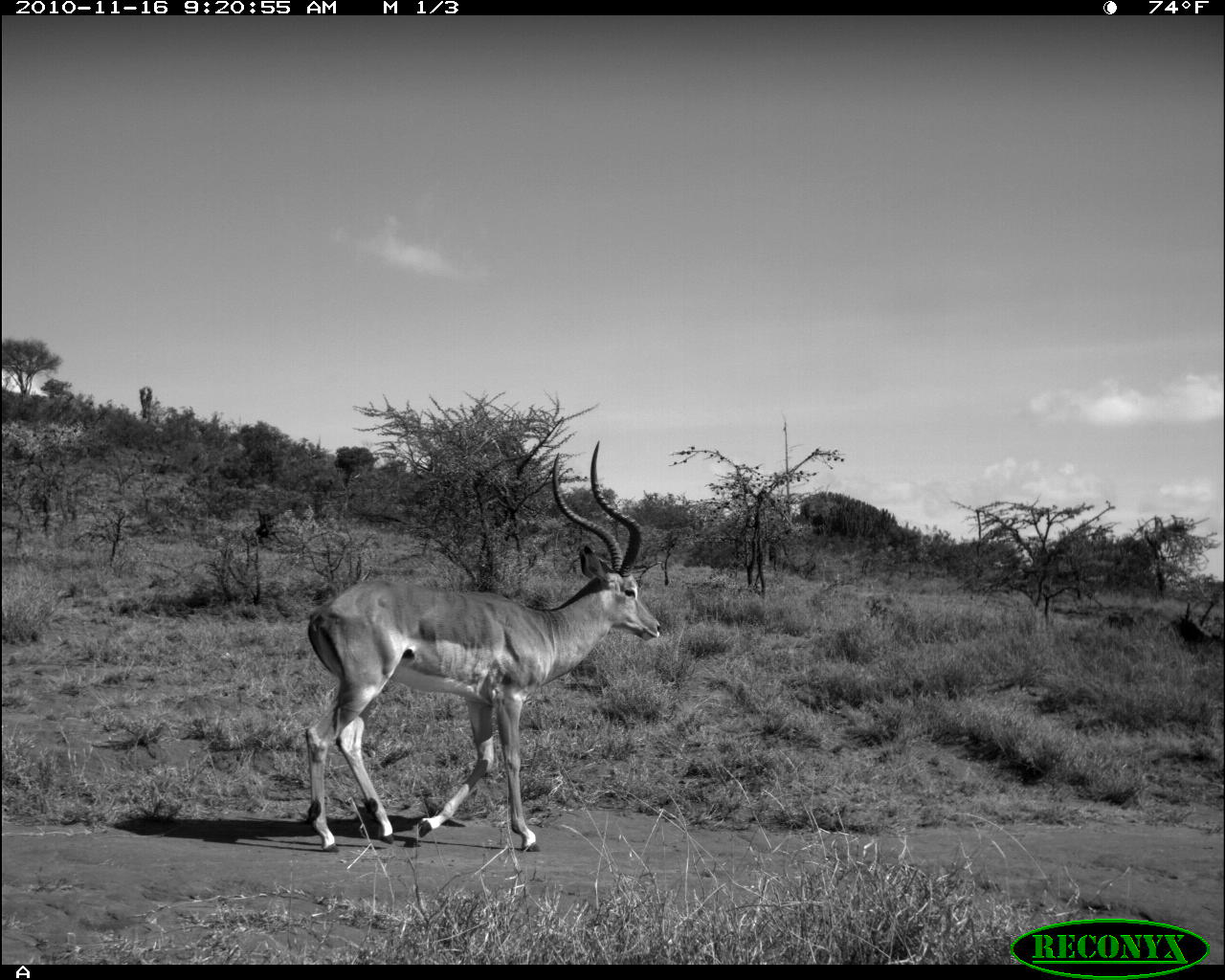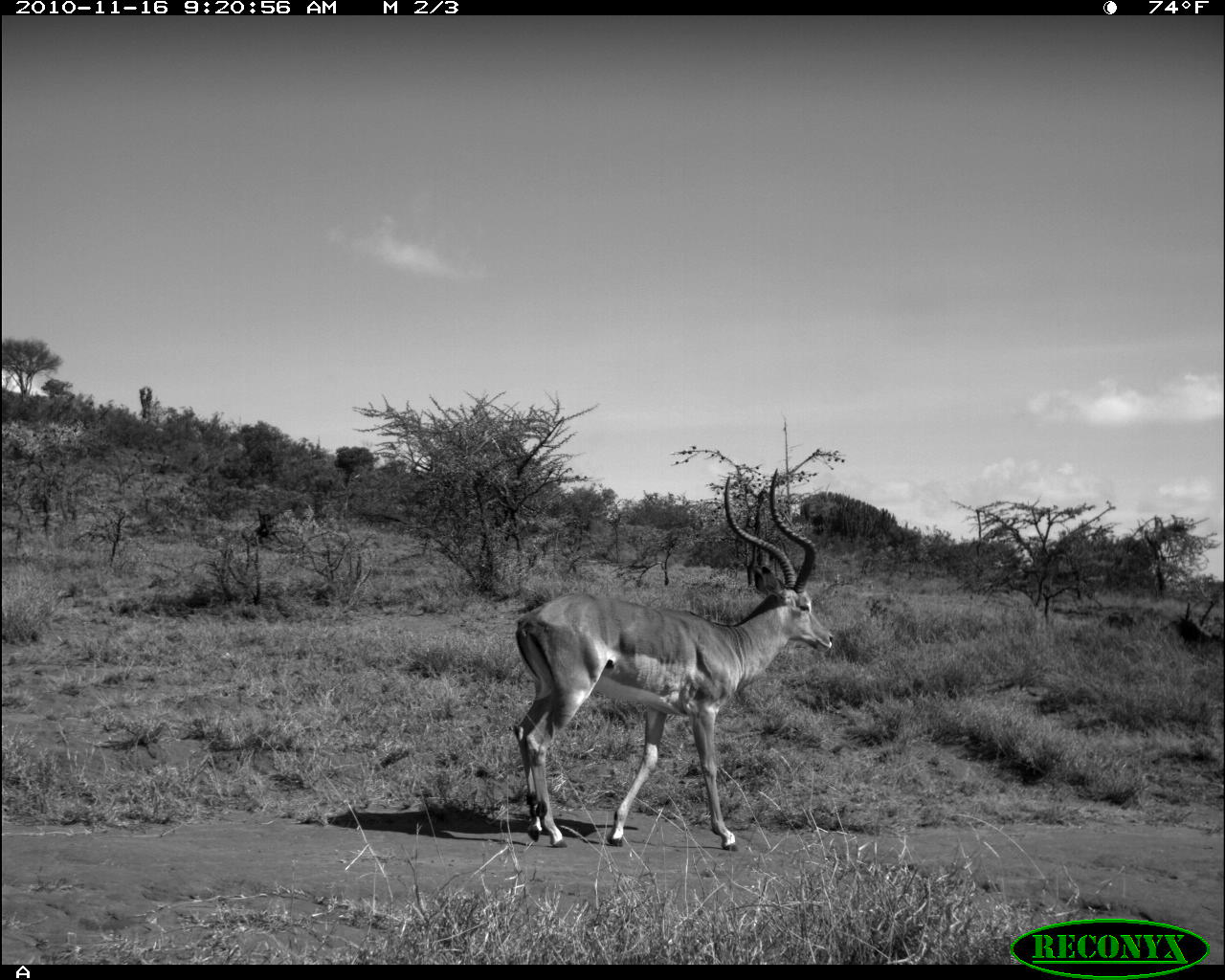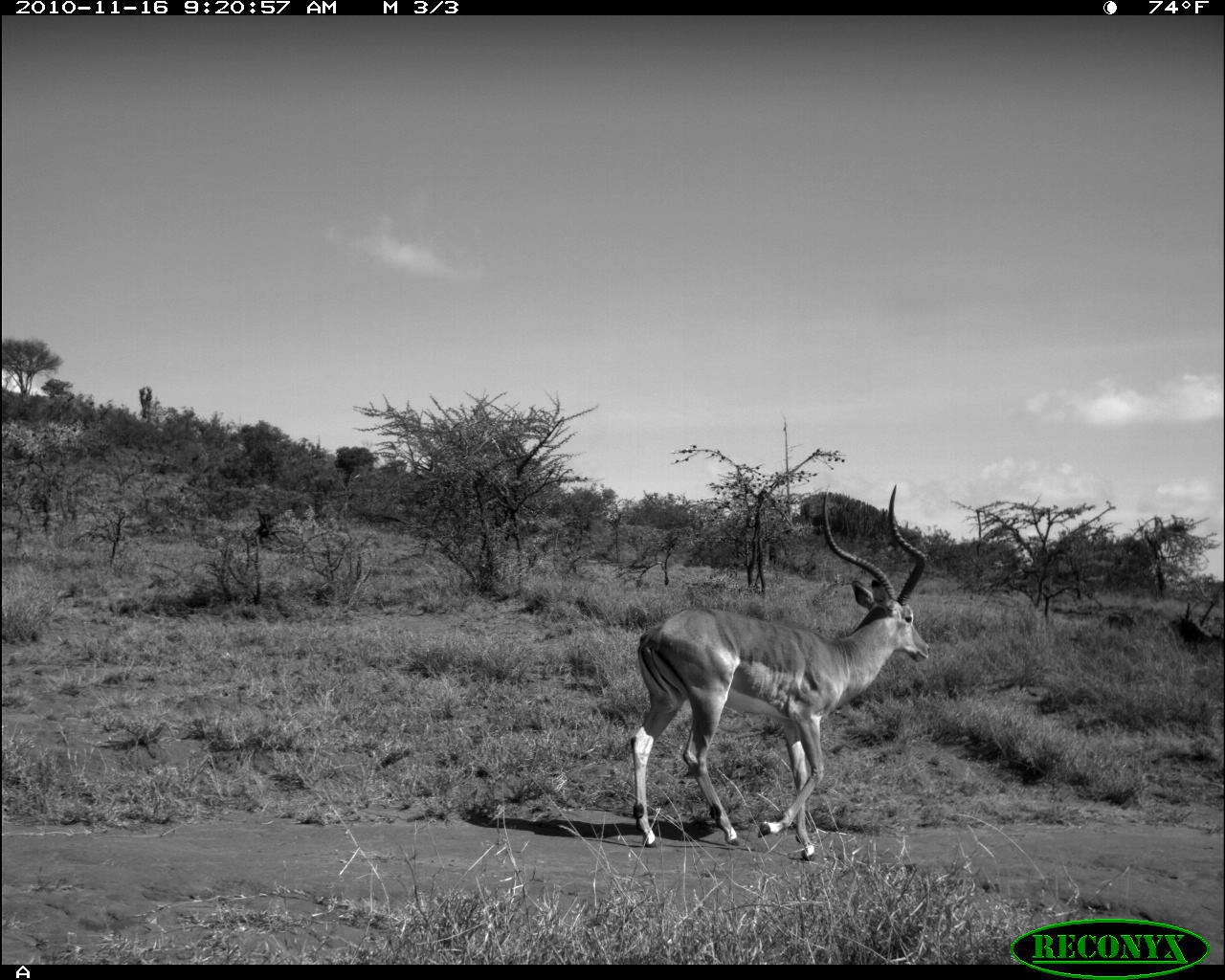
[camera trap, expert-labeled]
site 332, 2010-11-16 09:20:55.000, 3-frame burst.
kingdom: Animalia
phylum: Chordata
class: Mammalia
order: Artiodactyla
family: Bovidae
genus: Aepyceros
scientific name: Aepyceros melampus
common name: impala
Aepyceros melampus (impala), count 1.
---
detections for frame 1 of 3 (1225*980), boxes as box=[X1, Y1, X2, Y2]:
aepyceros melampus: box=[297, 438, 661, 853]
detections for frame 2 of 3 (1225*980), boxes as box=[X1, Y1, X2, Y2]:
aepyceros melampus: box=[504, 468, 834, 850]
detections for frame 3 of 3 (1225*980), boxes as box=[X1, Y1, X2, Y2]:
aepyceros melampus: box=[629, 483, 930, 860]